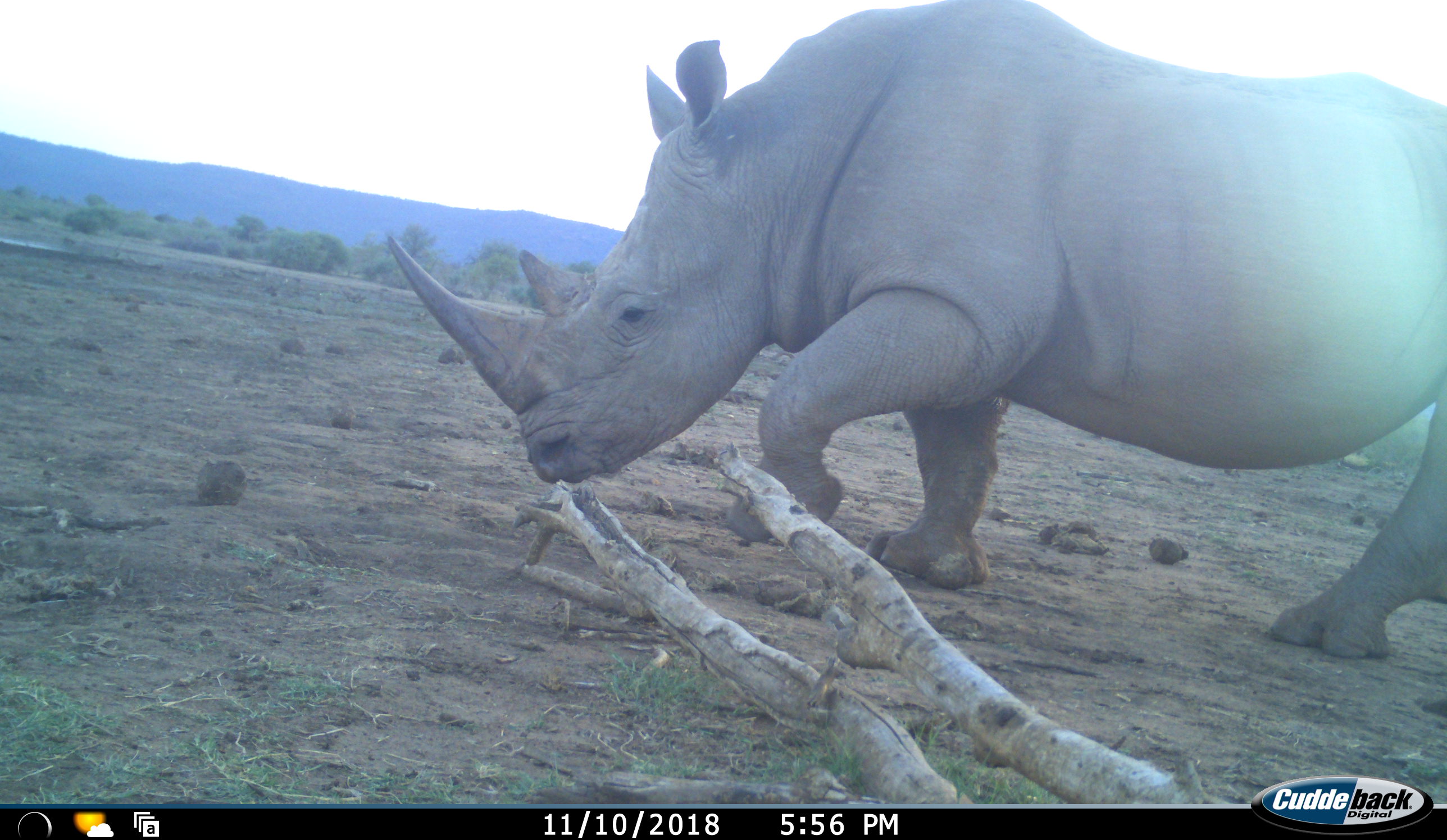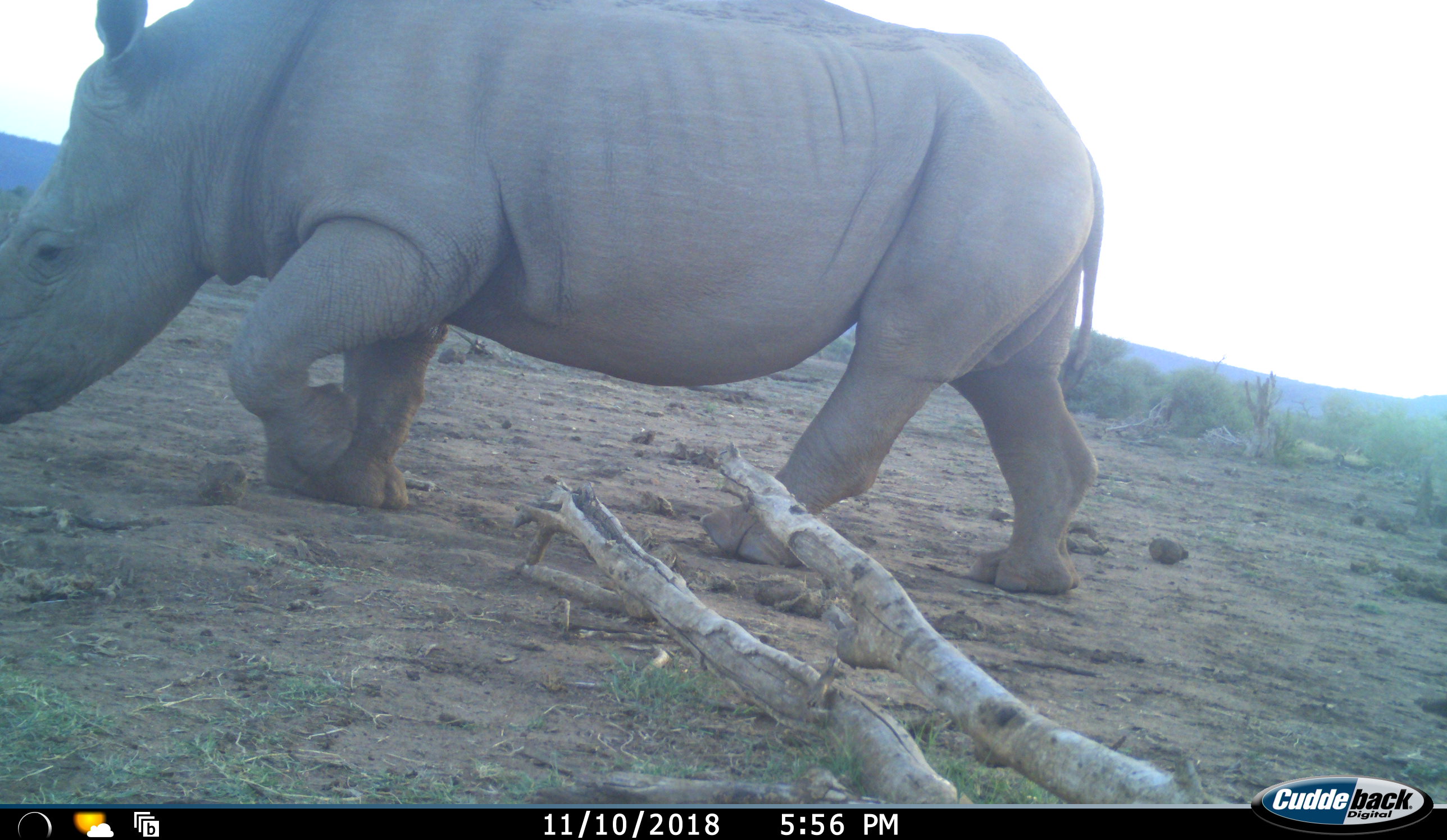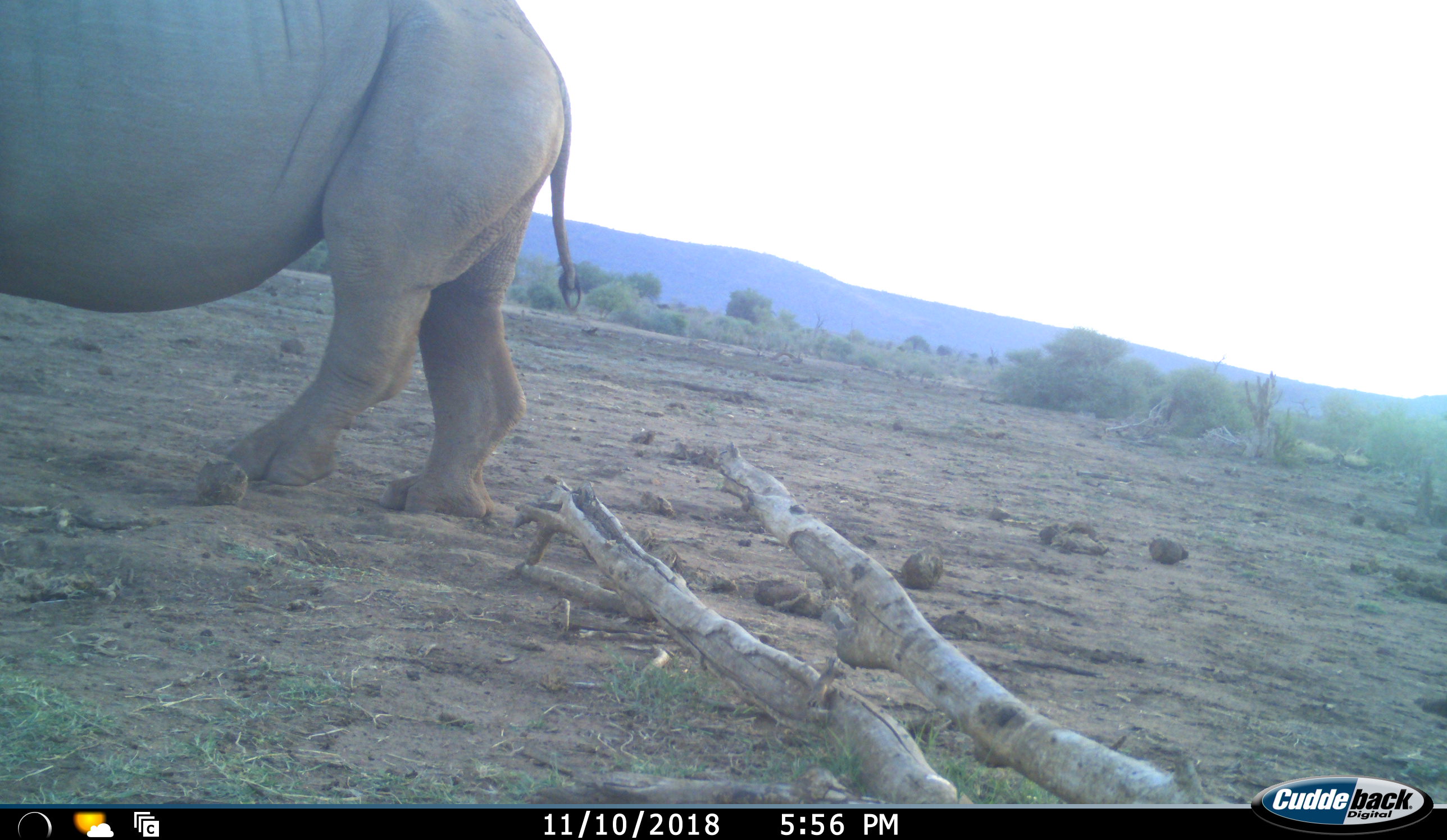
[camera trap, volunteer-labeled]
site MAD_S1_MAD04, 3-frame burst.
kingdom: Animalia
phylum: Chordata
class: Mammalia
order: Perissodactyla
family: Rhinocerotidae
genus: Ceratotherium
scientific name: Ceratotherium simum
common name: white rhinoceros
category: rhinoceroswhite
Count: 1.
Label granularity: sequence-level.